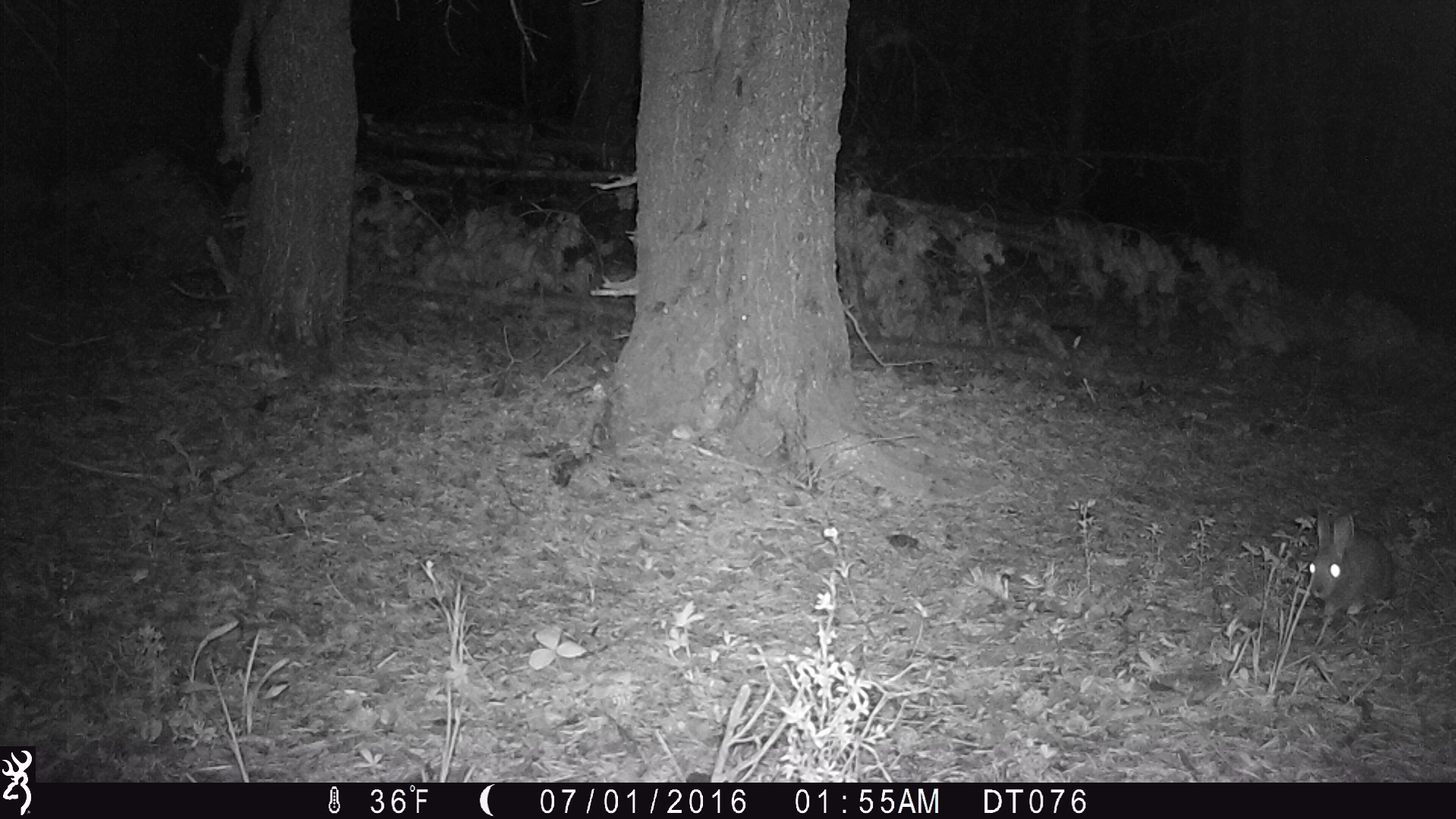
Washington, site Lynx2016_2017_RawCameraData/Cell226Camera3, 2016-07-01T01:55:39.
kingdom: Animalia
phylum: Chordata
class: Mammalia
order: Lagomorpha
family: Leporidae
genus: Lepus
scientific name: Lepus americanus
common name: snowshoe hare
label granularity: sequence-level